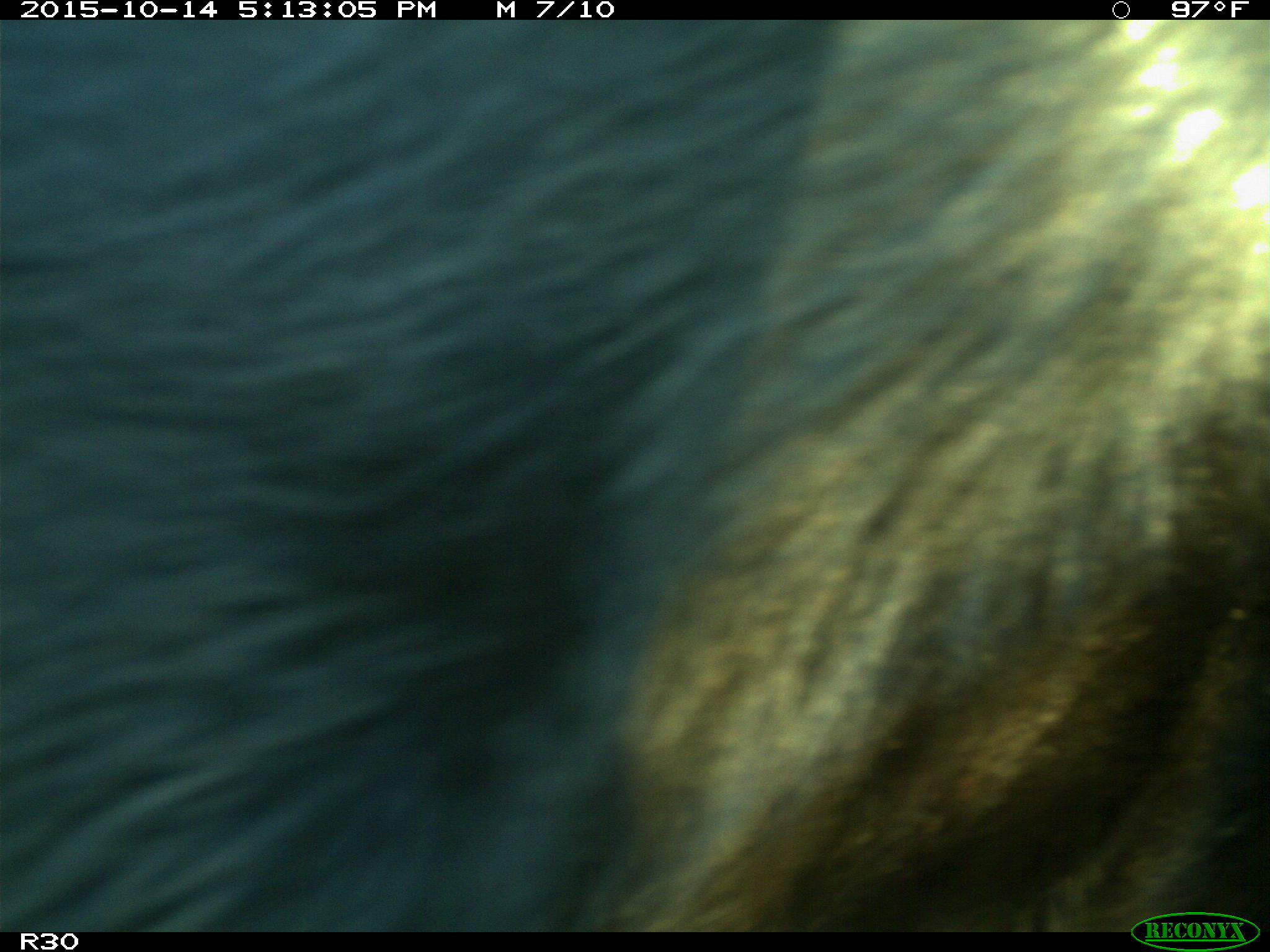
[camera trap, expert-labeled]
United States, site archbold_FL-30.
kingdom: Animalia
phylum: Chordata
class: Mammalia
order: Artiodactyla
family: Bovidae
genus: Bos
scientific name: Bos taurus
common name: domestic cow